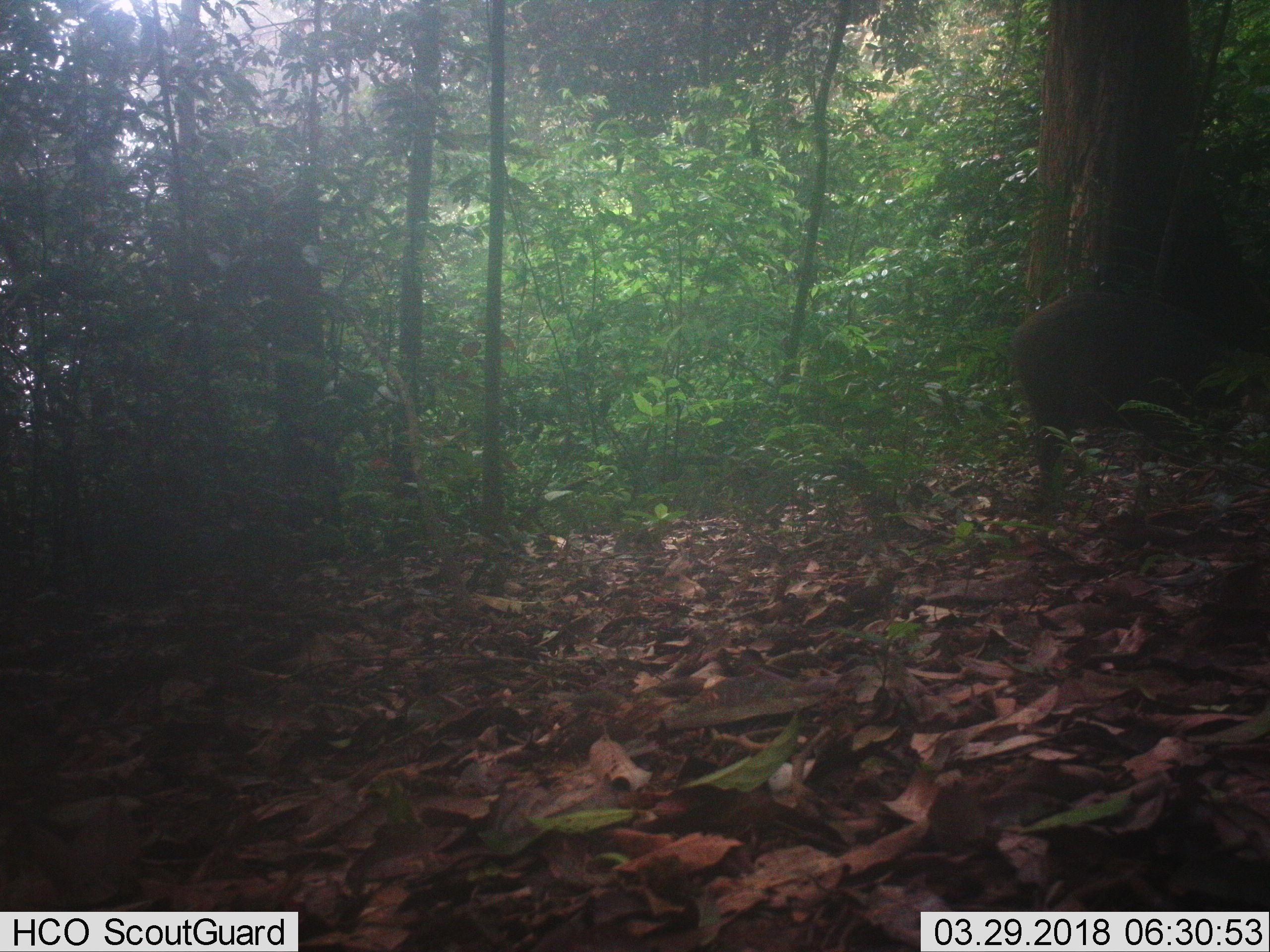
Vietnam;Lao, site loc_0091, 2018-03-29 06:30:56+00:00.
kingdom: Animalia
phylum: Chordata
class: Mammalia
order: Artiodactyla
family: Suidae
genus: Sus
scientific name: Sus scrofa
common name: eurasian wild pig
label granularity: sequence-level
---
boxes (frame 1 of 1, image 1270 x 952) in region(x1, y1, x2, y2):
eurasian wild pig: region(1008, 291, 1246, 512)